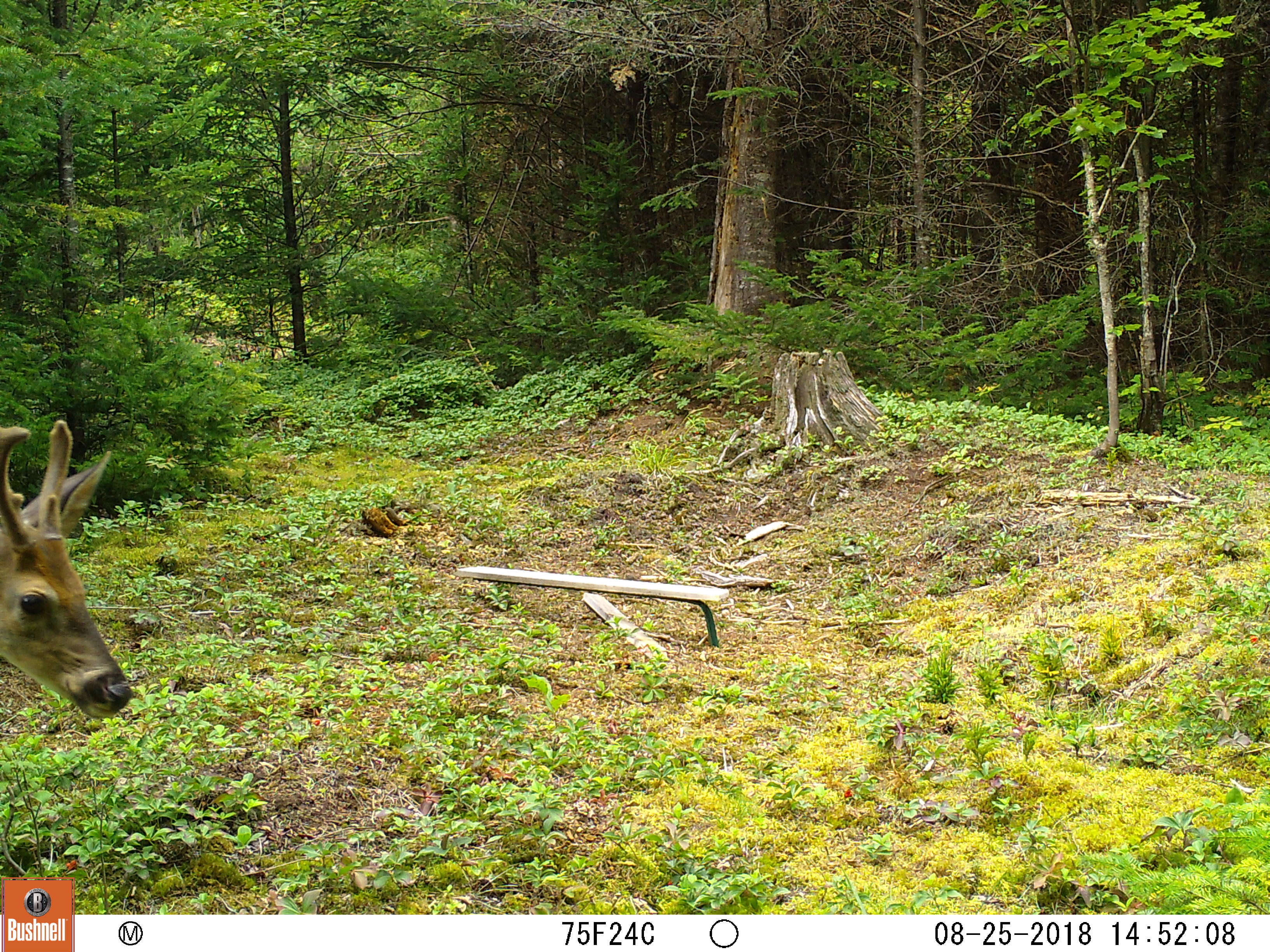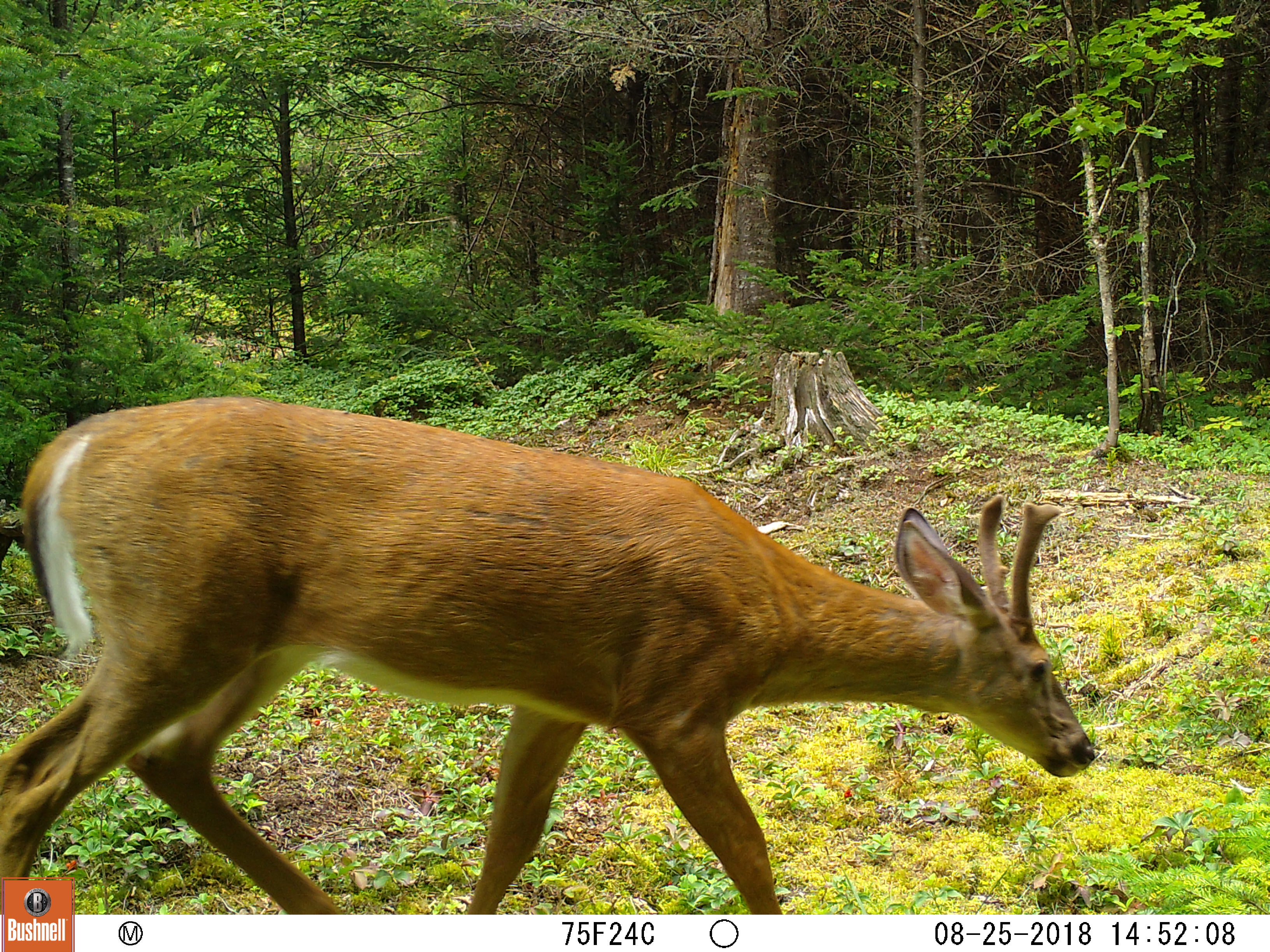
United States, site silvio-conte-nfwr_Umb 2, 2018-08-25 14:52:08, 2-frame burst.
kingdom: Animalia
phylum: Chordata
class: Mammalia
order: Artiodactyla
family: Cervidae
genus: Odocoileus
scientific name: Odocoileus virginianus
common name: white-tailed deer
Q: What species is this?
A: White-tailed deer (Odocoileus virginianus).